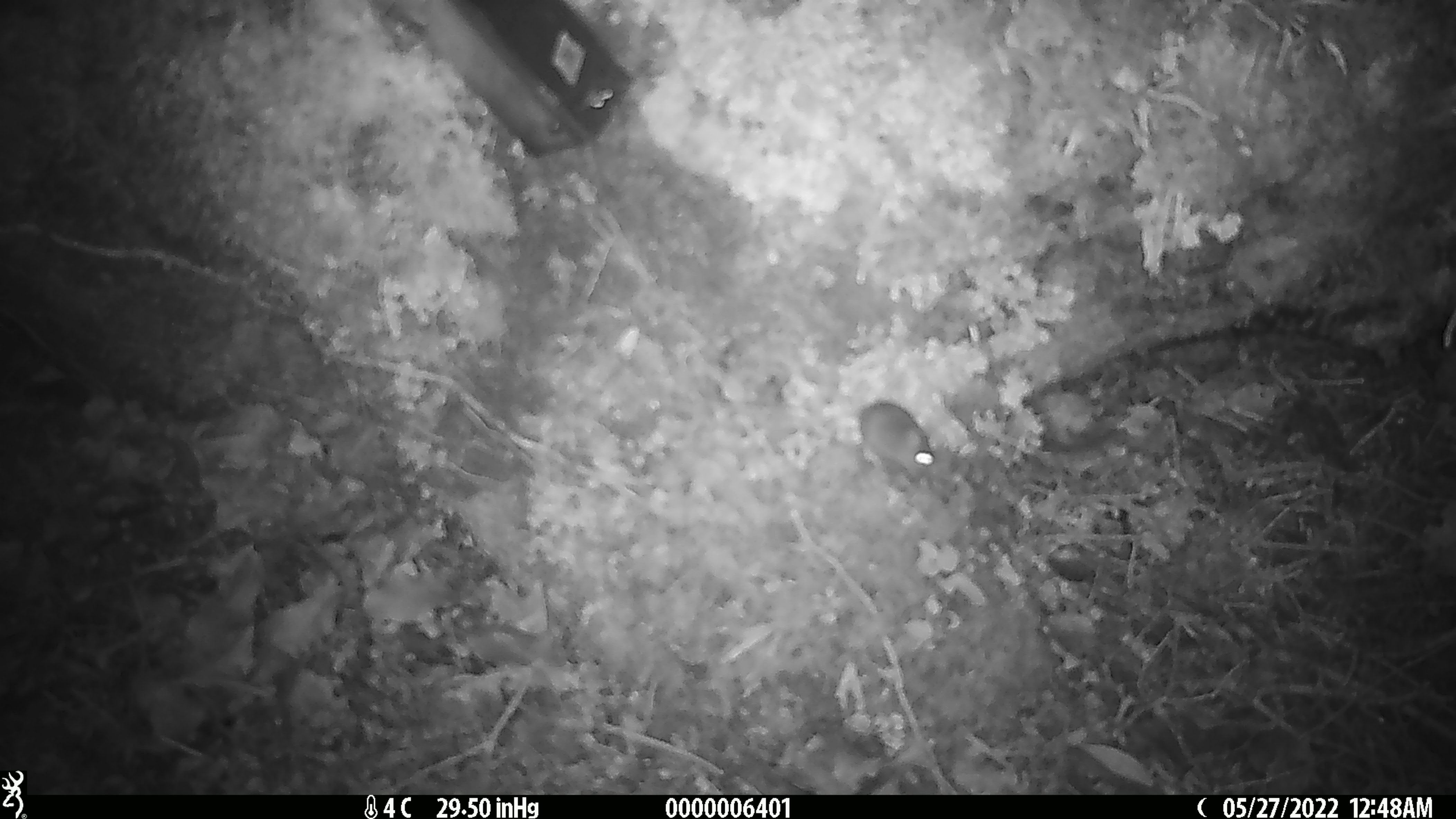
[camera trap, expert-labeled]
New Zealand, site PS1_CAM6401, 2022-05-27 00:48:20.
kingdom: Animalia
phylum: Chordata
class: Mammalia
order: Rodentia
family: Muridae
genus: Mus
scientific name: Mus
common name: mouse